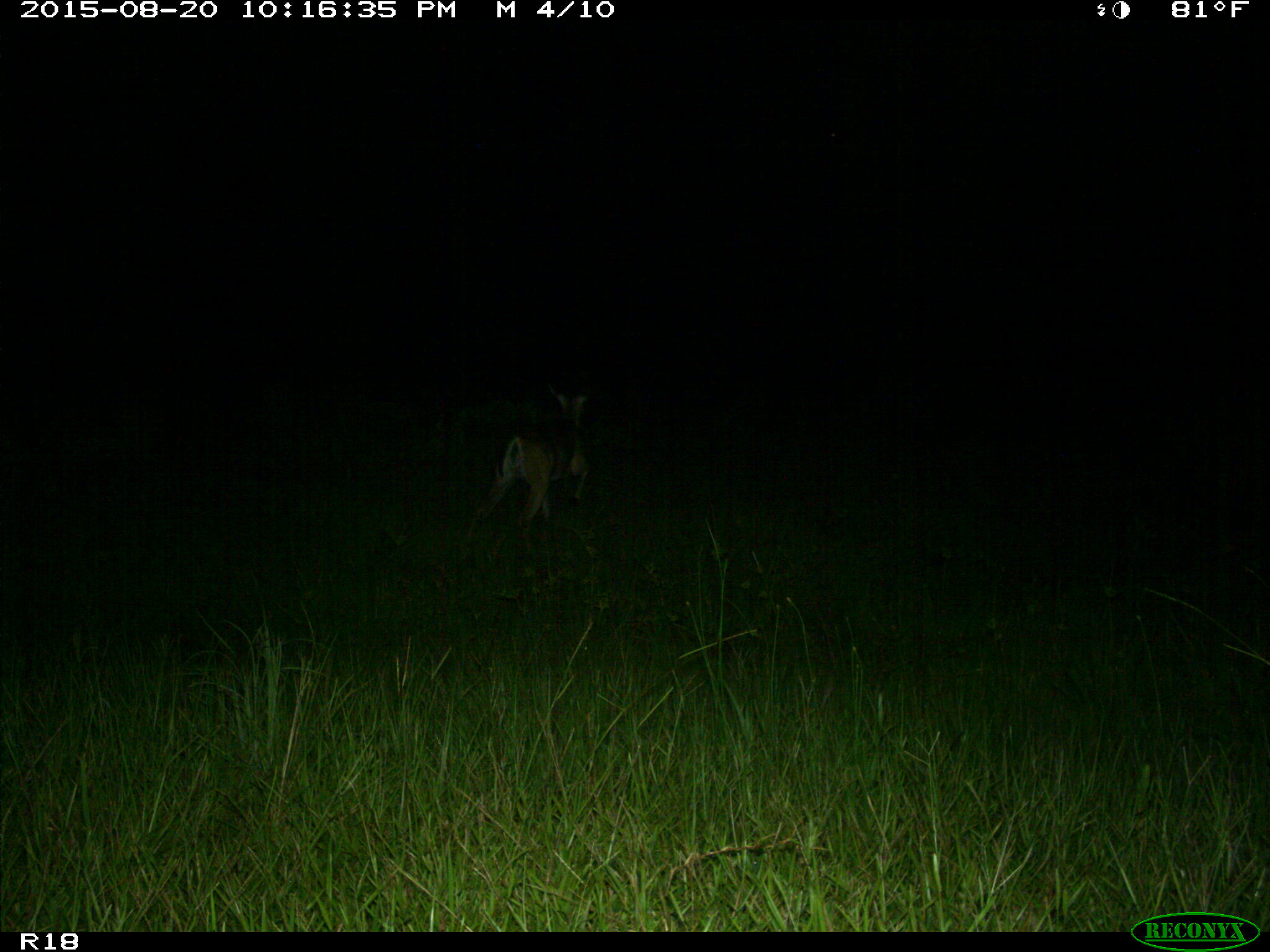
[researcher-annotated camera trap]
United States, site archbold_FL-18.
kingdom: Animalia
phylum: Chordata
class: Mammalia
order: Artiodactyla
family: Cervidae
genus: Odocoileus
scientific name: Odocoileus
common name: deer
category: unidentified deer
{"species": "unidentified deer (deer) (Odocoileus)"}